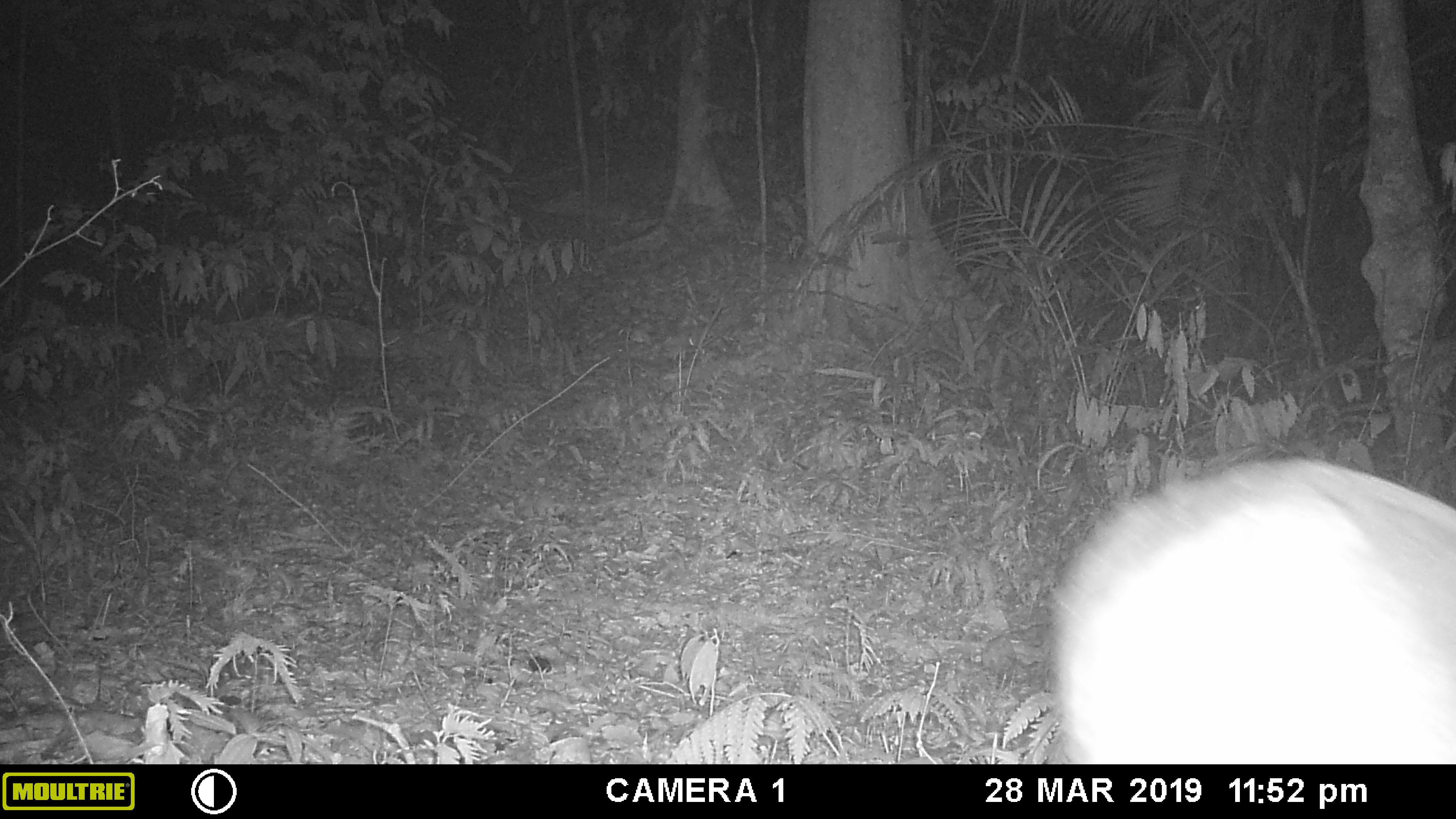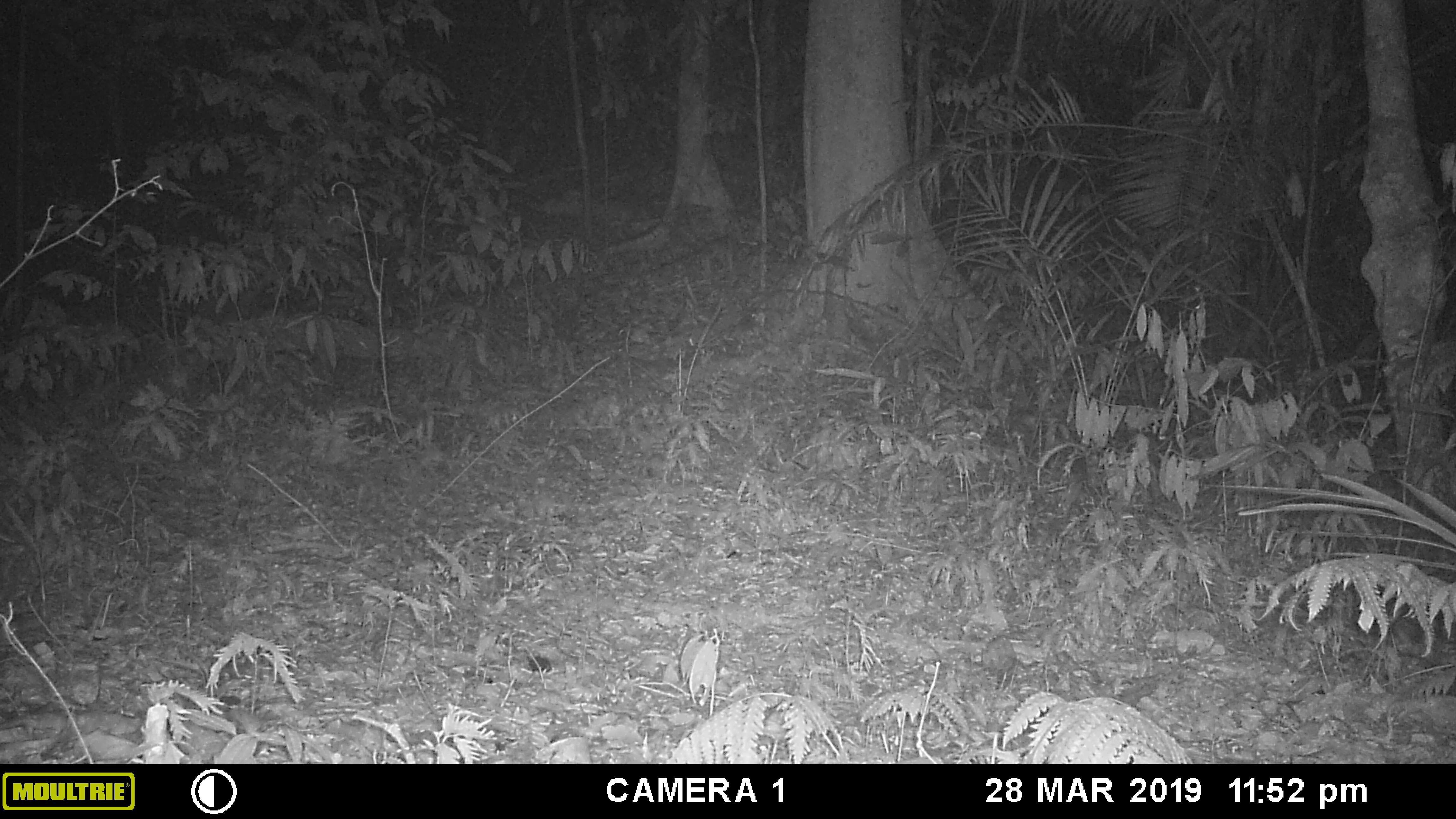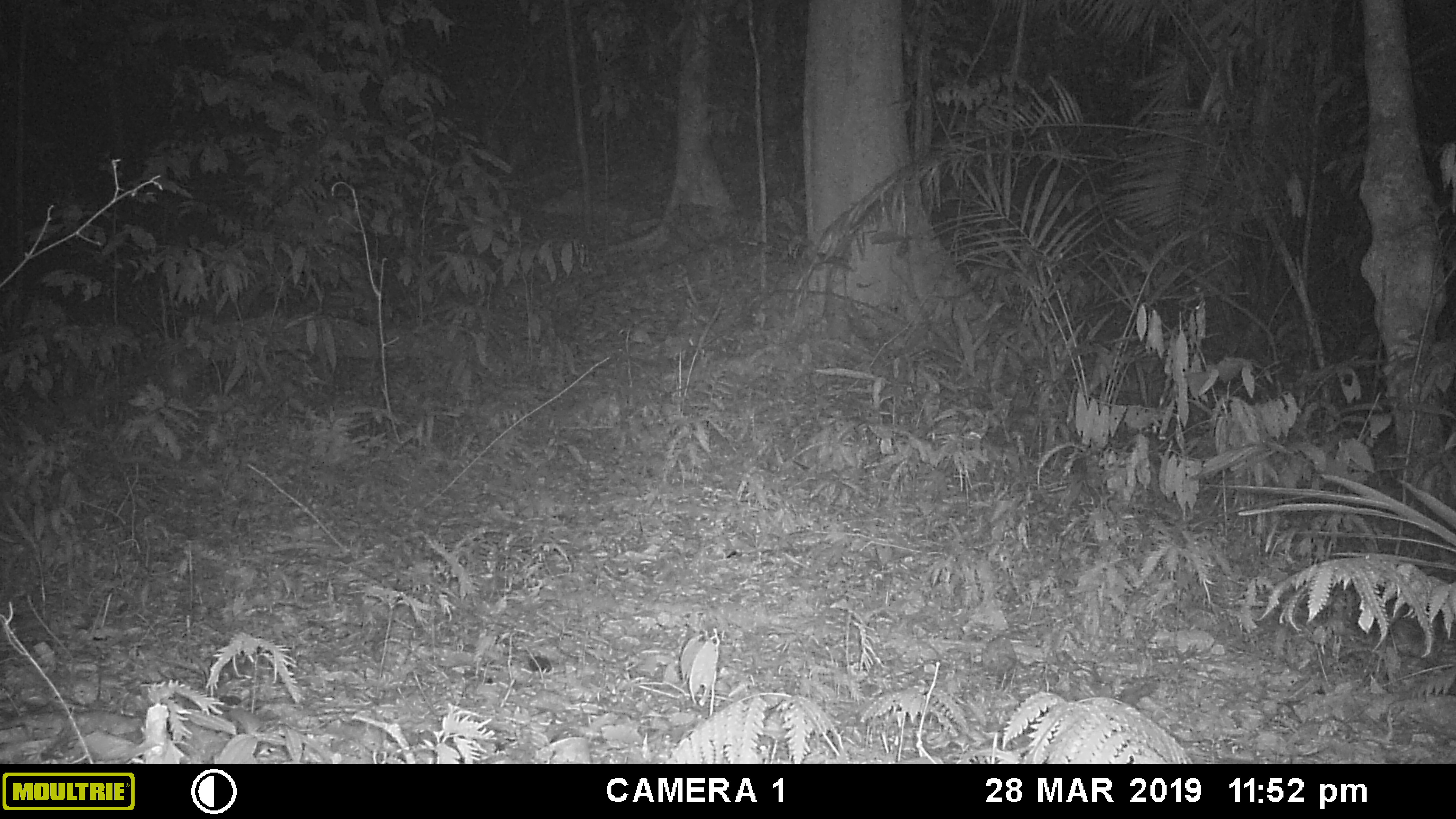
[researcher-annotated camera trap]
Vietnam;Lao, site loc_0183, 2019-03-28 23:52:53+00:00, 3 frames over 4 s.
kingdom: Animalia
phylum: Chordata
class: Mammalia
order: Artiodactyla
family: Cervidae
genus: Muntiacus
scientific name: Muntiacus vuquangensis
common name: large-antlered muntjac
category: large antlered muntjac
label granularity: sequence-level